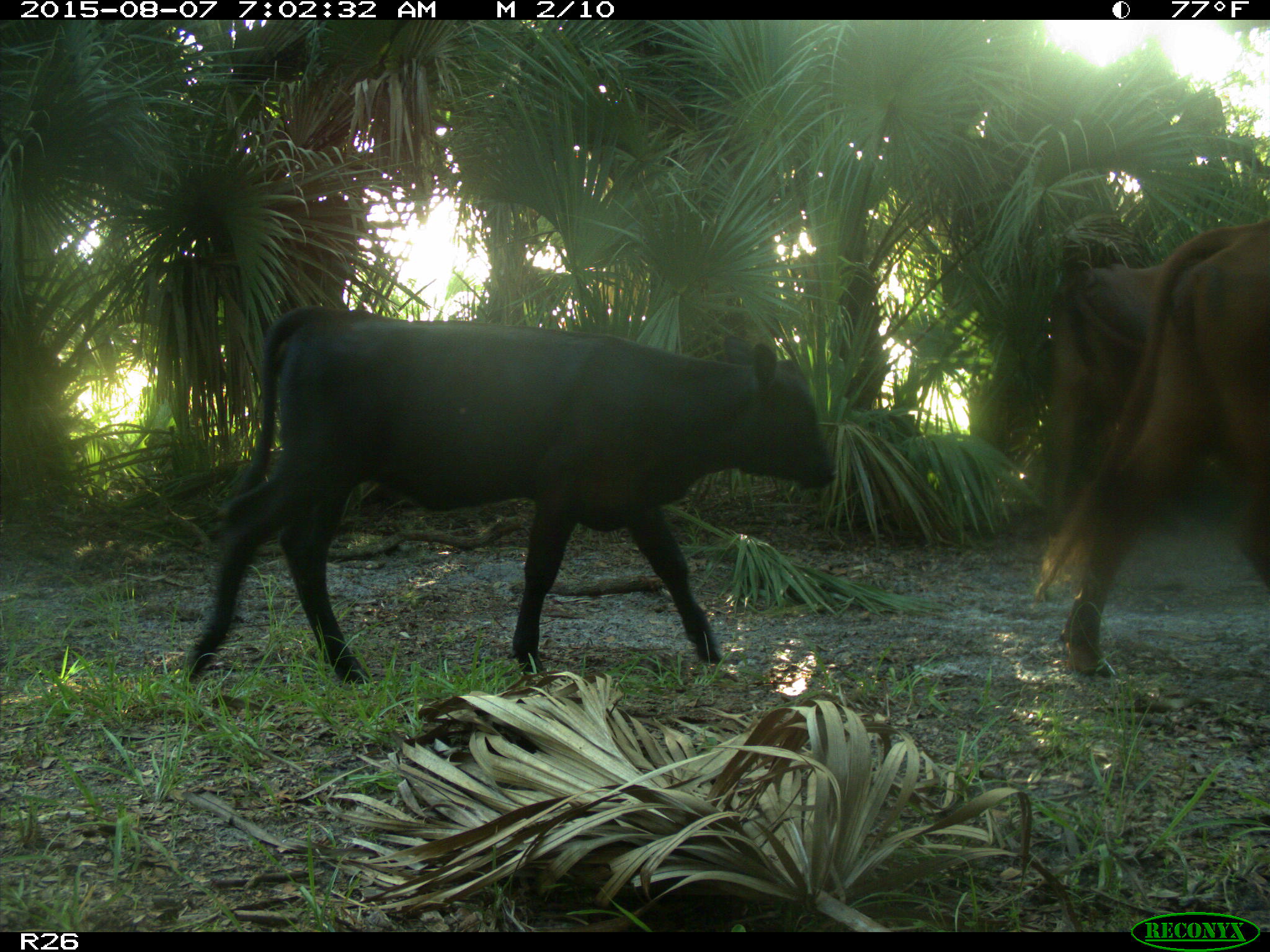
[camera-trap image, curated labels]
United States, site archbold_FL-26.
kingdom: Animalia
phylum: Chordata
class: Mammalia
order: Artiodactyla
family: Bovidae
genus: Bos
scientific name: Bos taurus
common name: domestic cow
Bos taurus (domestic cow).